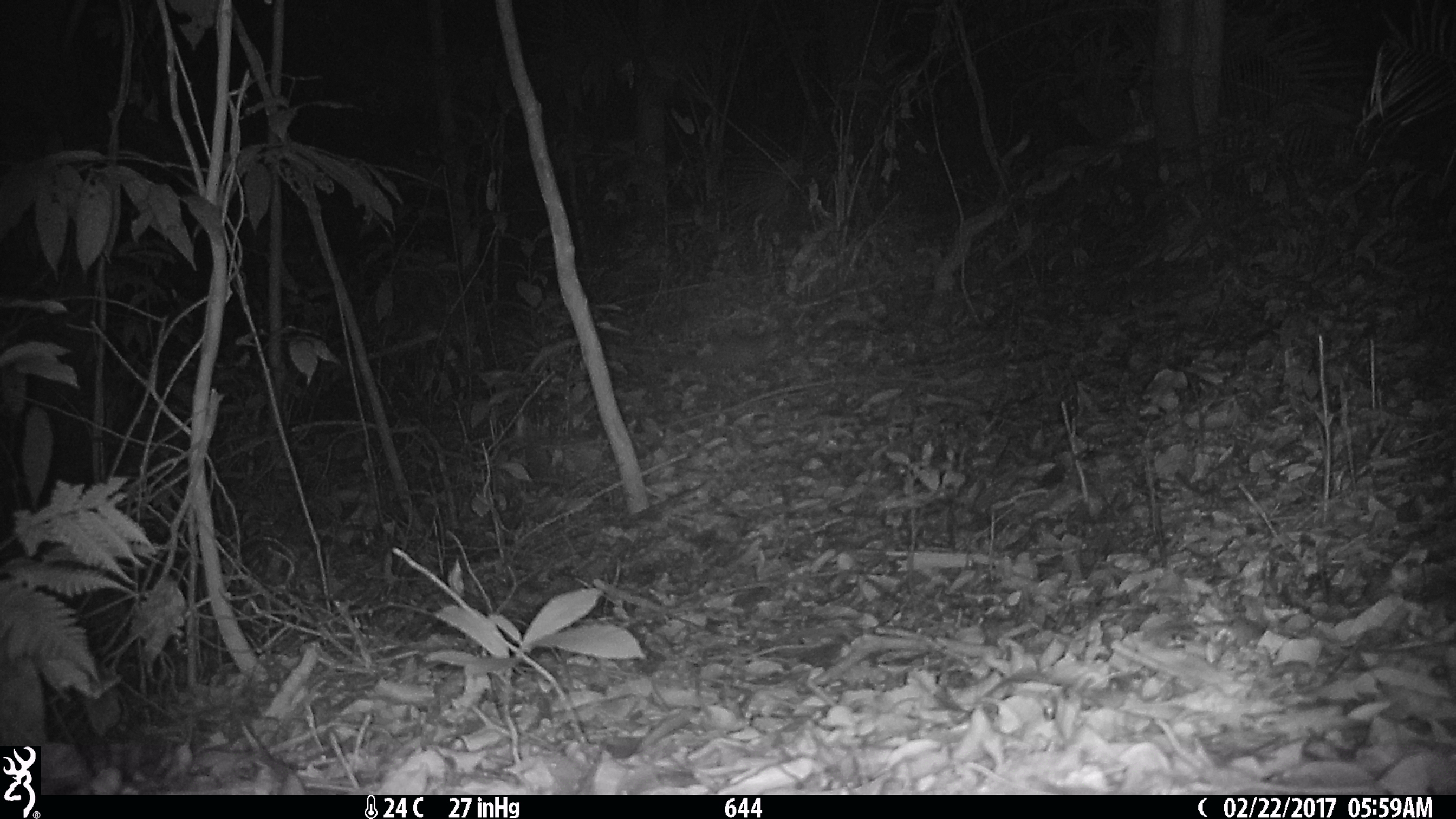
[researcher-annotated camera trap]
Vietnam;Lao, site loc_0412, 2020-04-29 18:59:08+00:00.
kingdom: Animalia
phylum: Chordata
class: Mammalia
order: Carnivora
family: Mustelidae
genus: Melogale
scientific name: Melogale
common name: ferret badger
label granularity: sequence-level